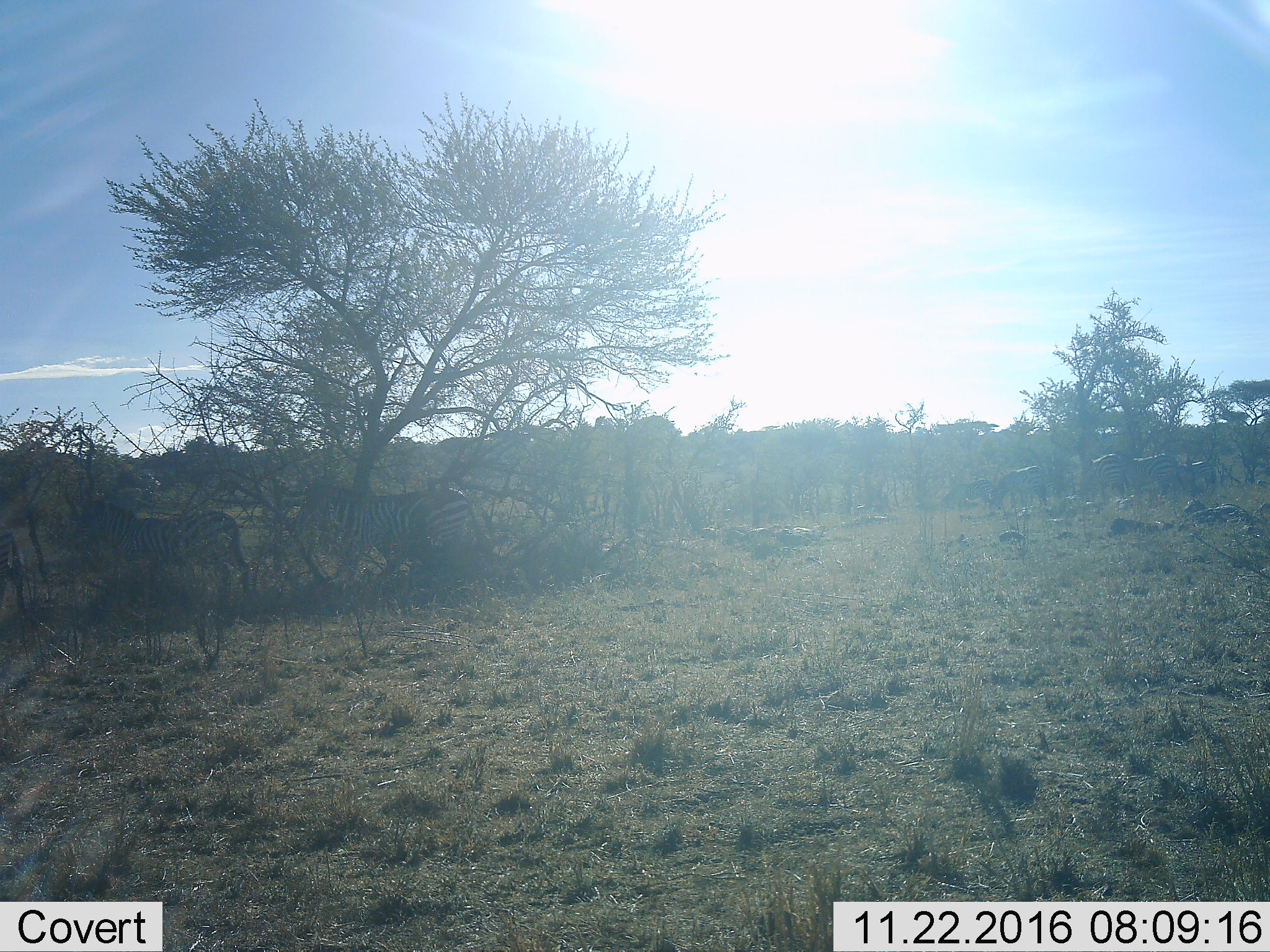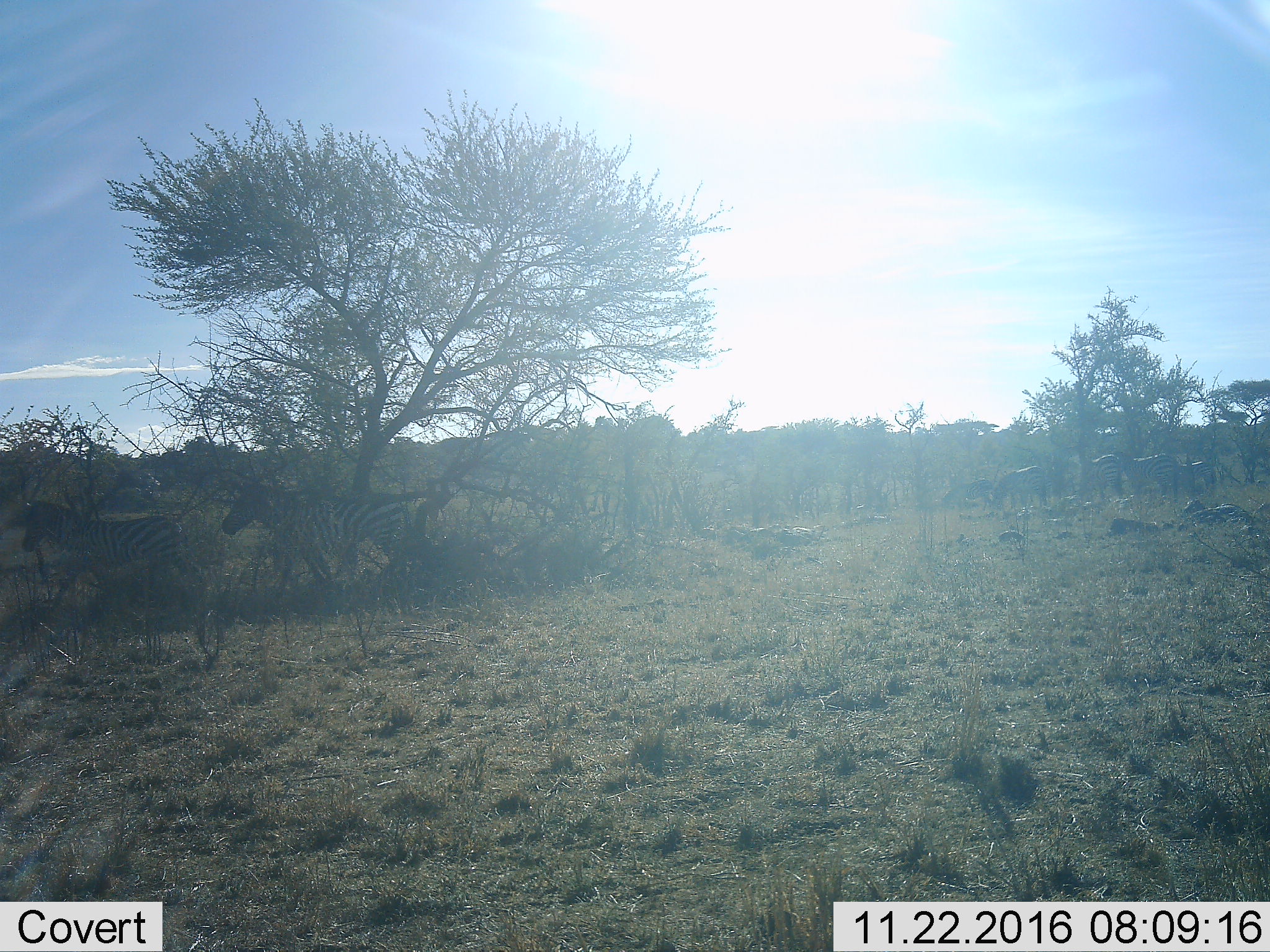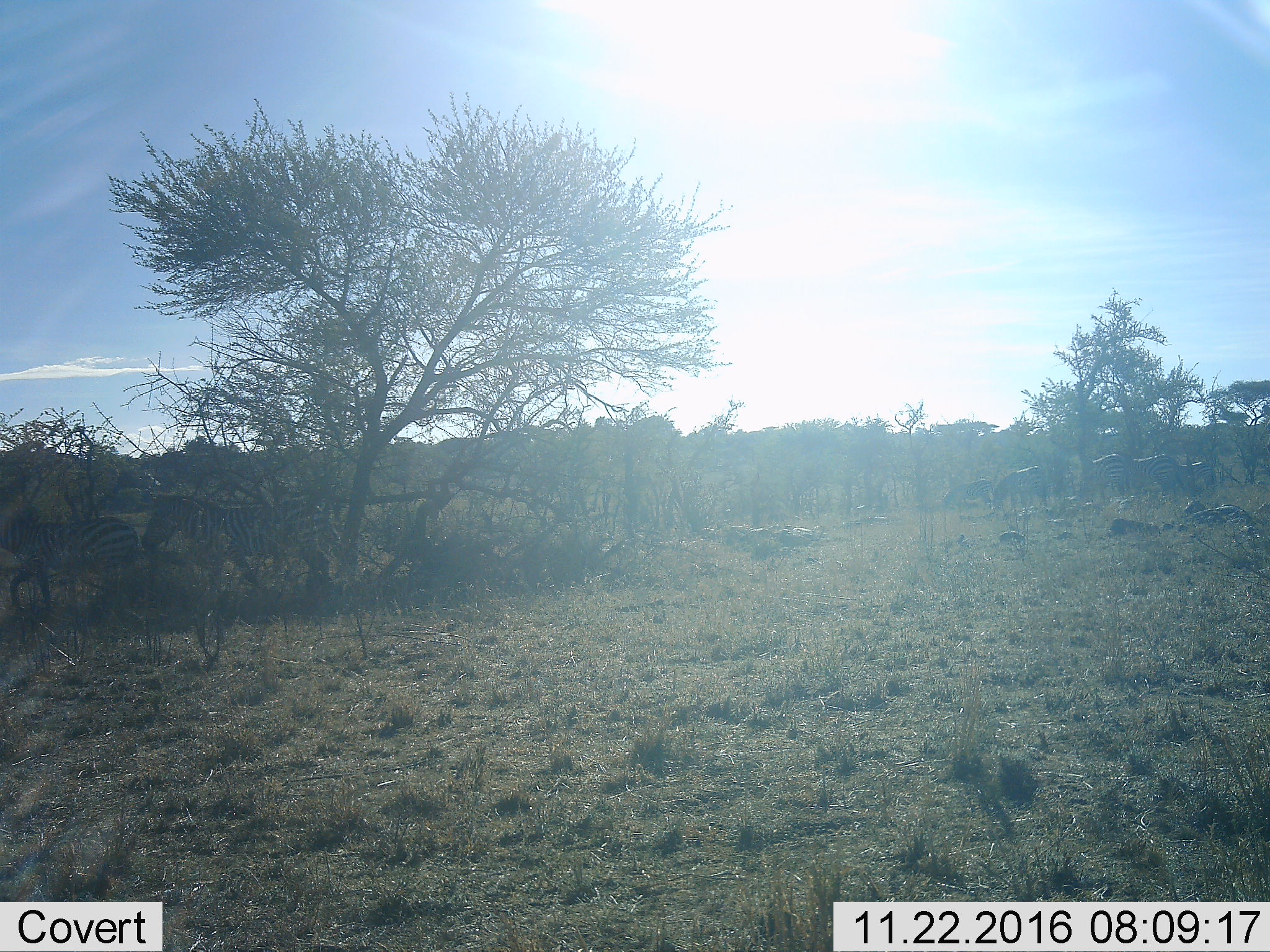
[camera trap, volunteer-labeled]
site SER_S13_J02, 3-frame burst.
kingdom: Animalia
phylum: Chordata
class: Mammalia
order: Perissodactyla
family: Equidae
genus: Equus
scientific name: Equus quagga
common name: plains zebra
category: zebraplains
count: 8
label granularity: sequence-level